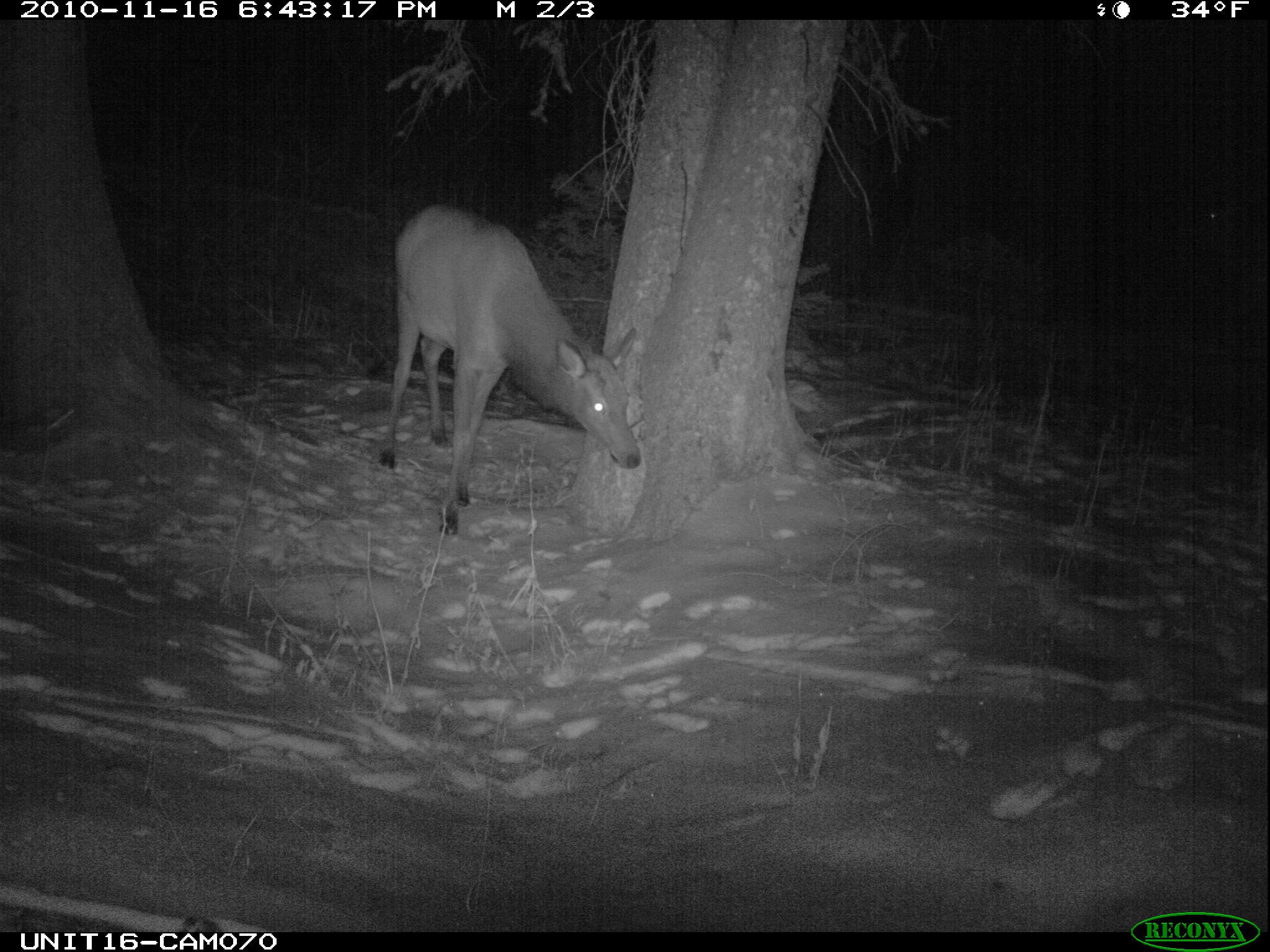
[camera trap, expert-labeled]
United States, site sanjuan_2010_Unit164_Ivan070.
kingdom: Animalia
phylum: Chordata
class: Mammalia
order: Artiodactyla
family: Cervidae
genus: Cervus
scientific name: Cervus elaphus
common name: red deer